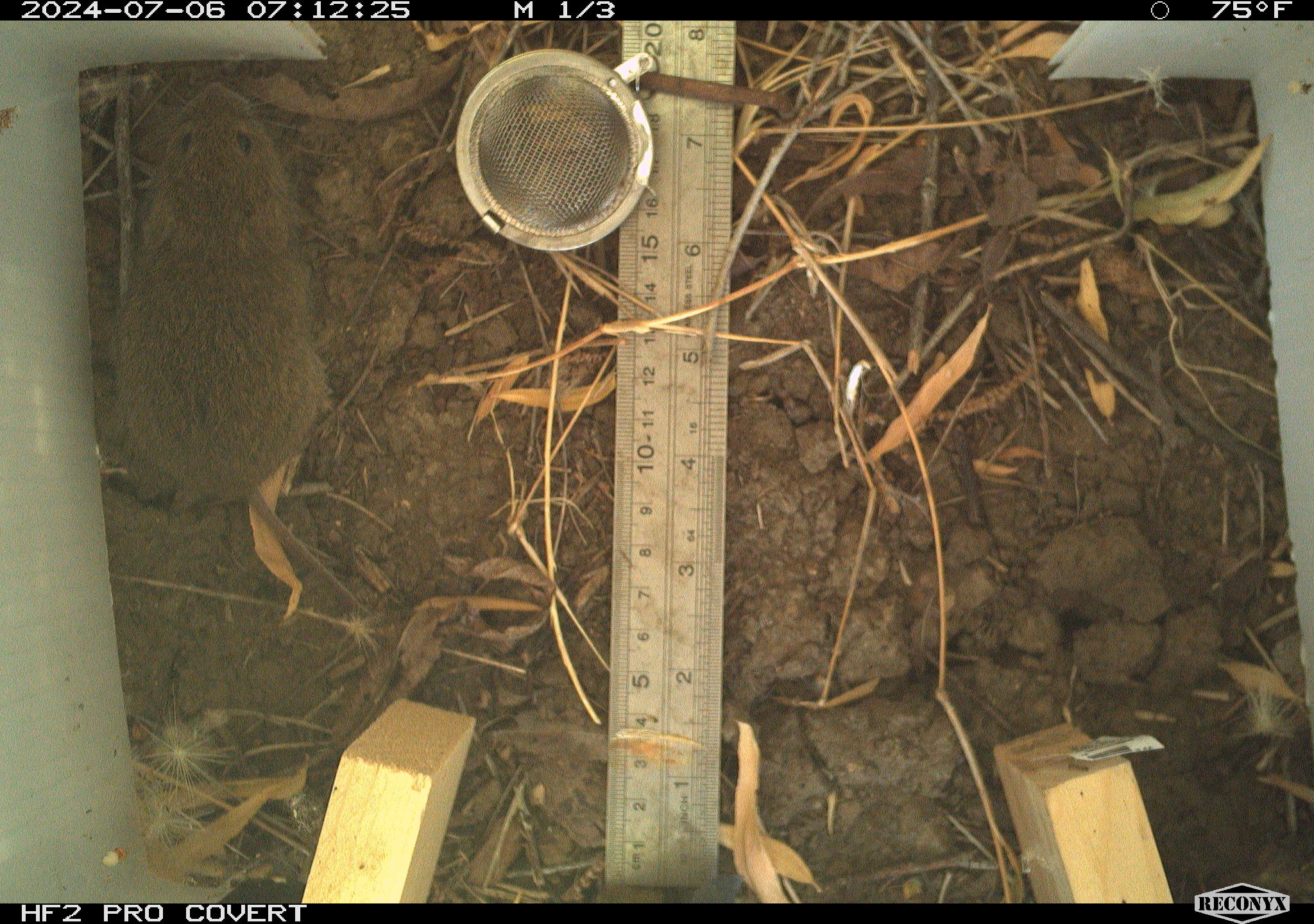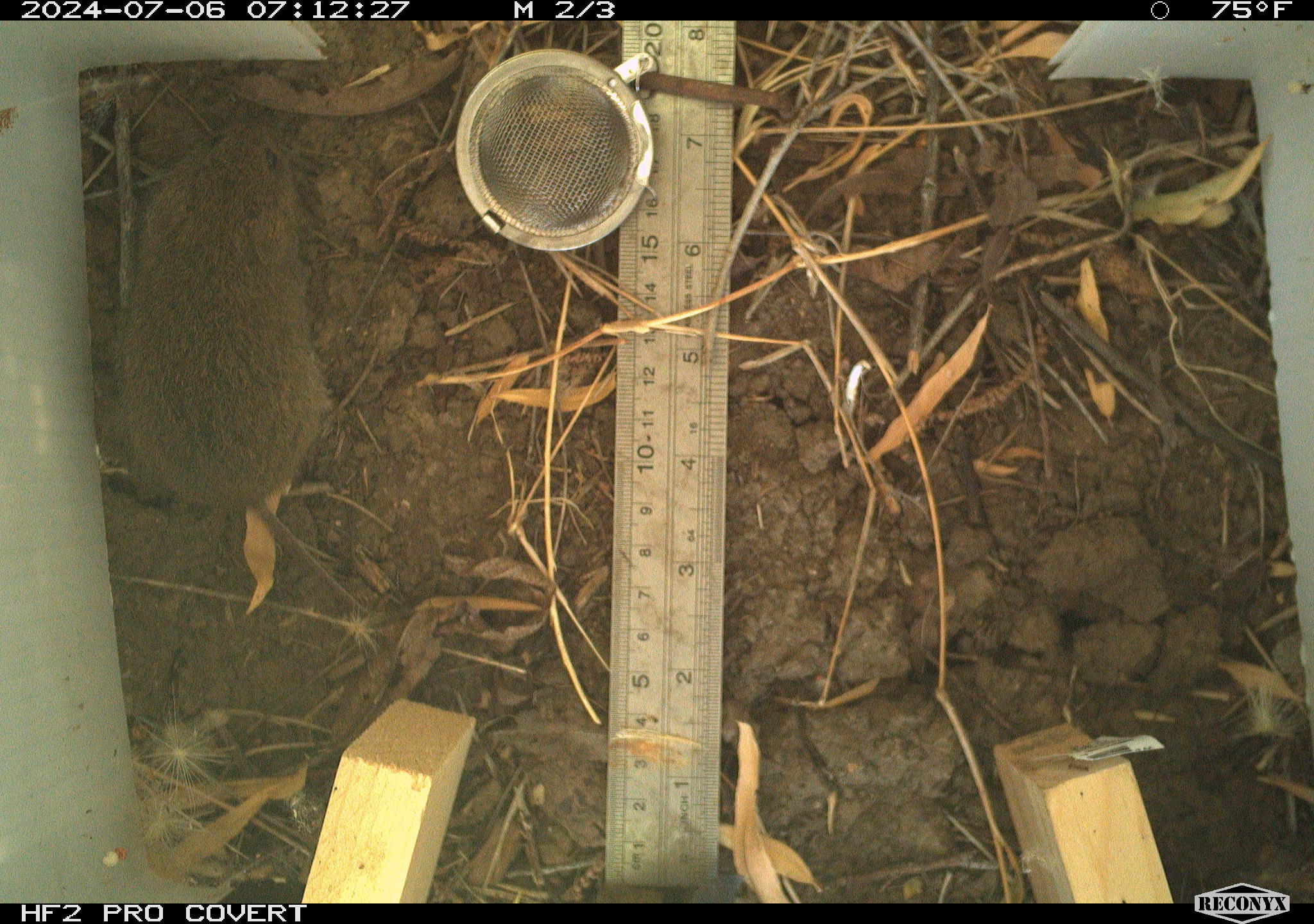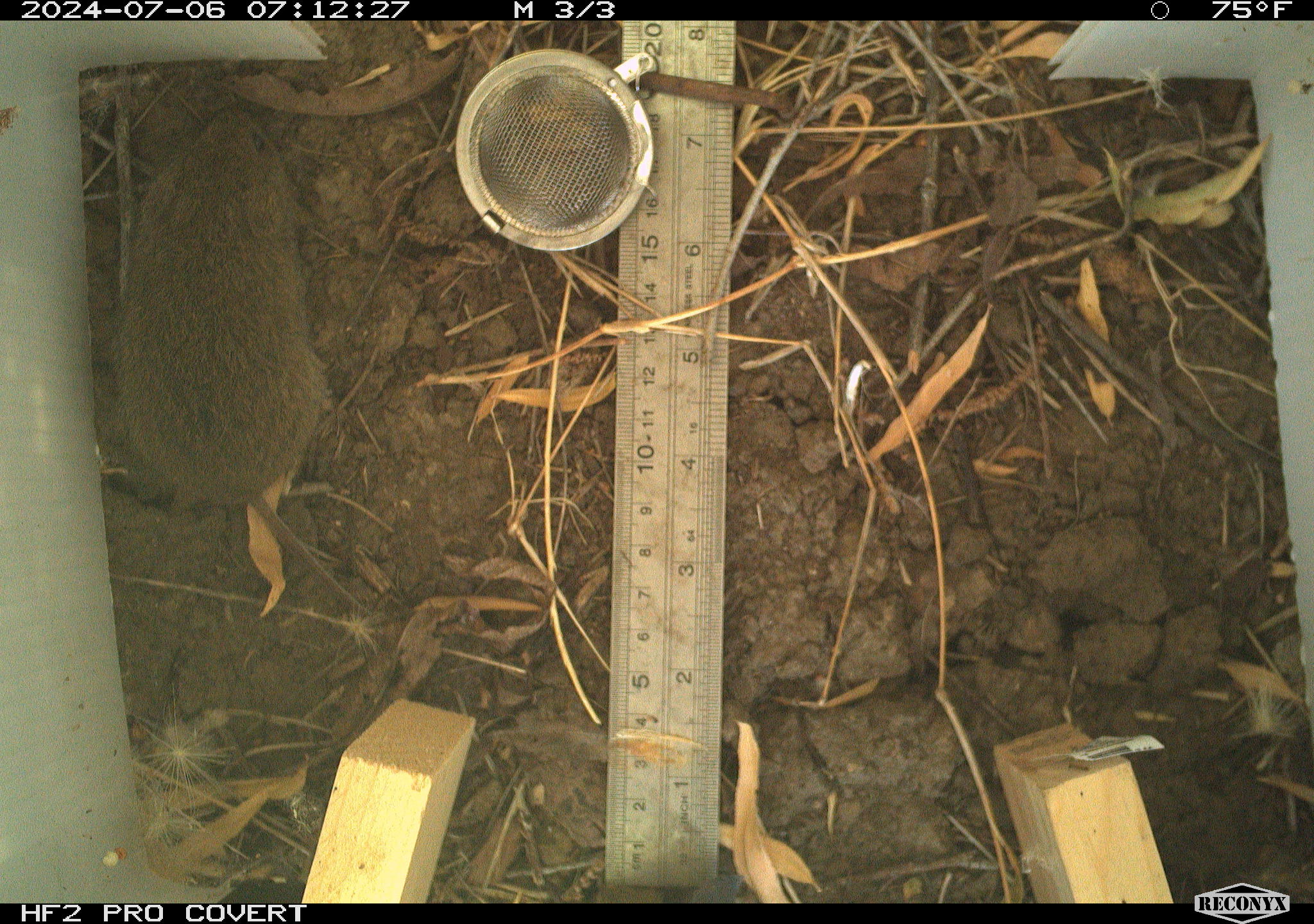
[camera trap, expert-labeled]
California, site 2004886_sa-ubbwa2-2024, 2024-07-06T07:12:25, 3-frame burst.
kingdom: Animalia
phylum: Chordata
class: Mammalia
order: Rodentia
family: Cricetidae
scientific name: Arvicolinae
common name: voles, lemmings, and muskrats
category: arvicolinae subfamily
Arvicolinae subfamily (voles, lemmings, and muskrats) (Arvicolinae).